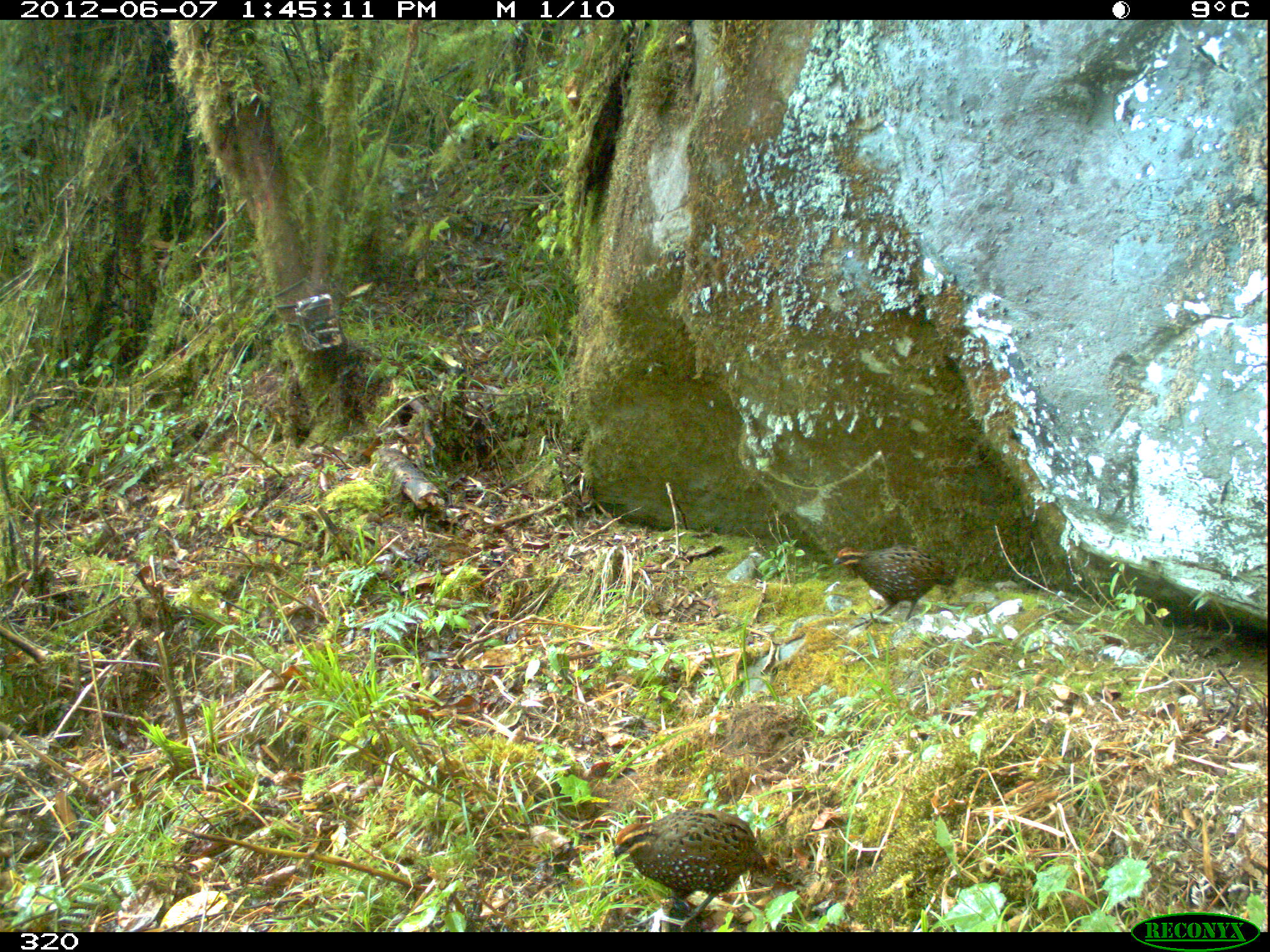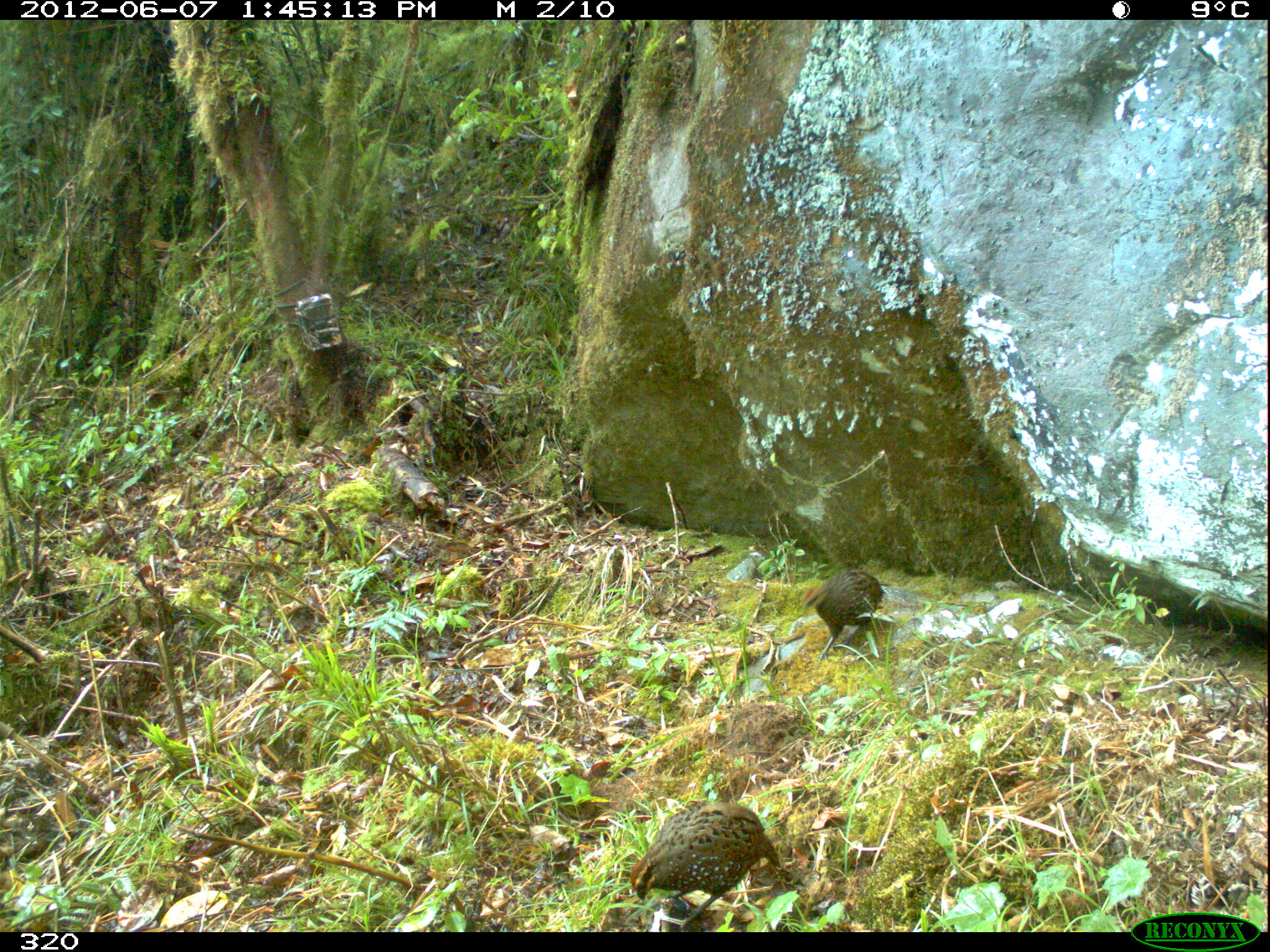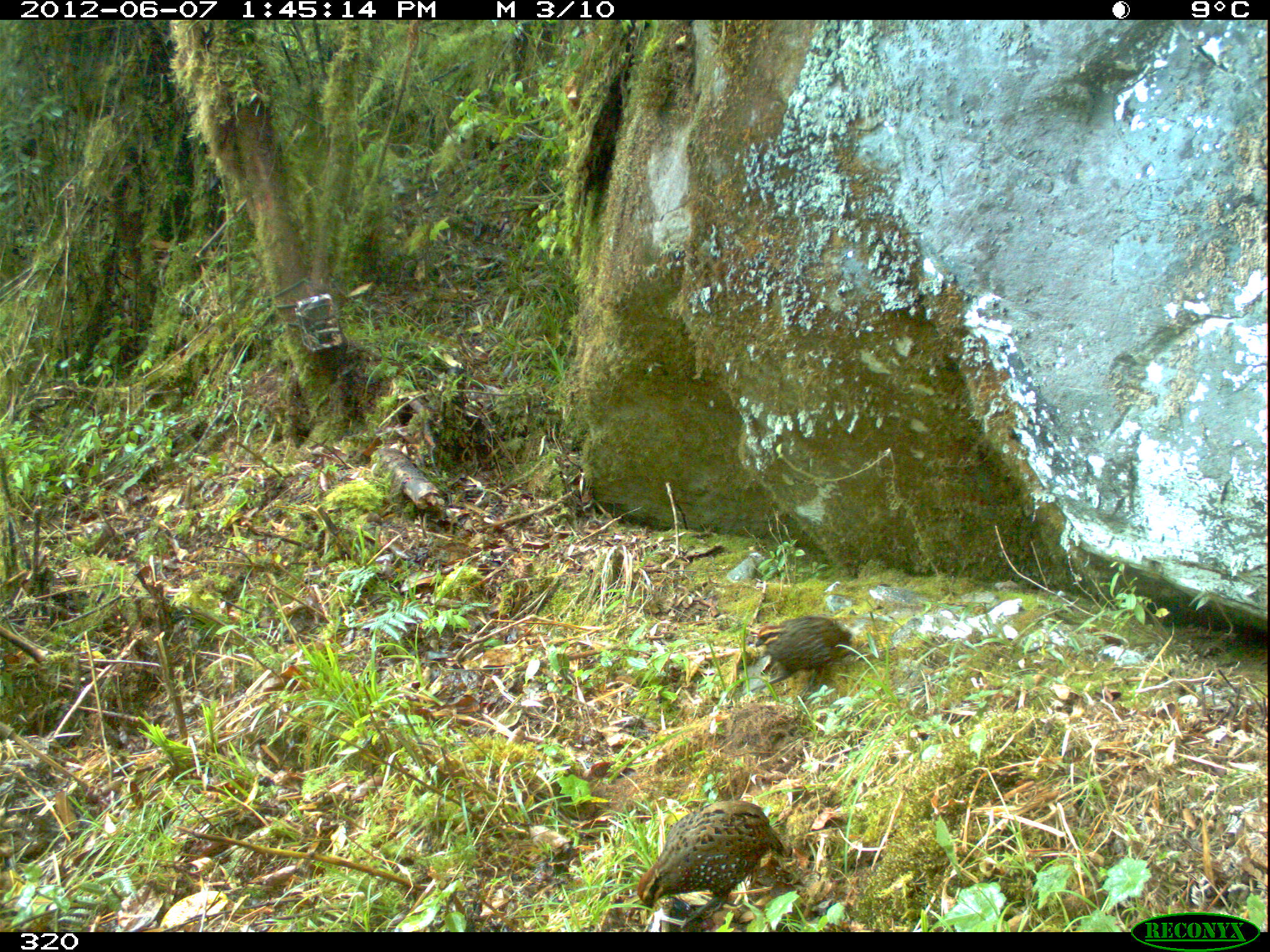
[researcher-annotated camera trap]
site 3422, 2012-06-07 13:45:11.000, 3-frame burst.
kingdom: Animalia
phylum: Chordata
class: Aves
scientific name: Aves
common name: bird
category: unknown bird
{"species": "unknown bird (bird) (Aves)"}